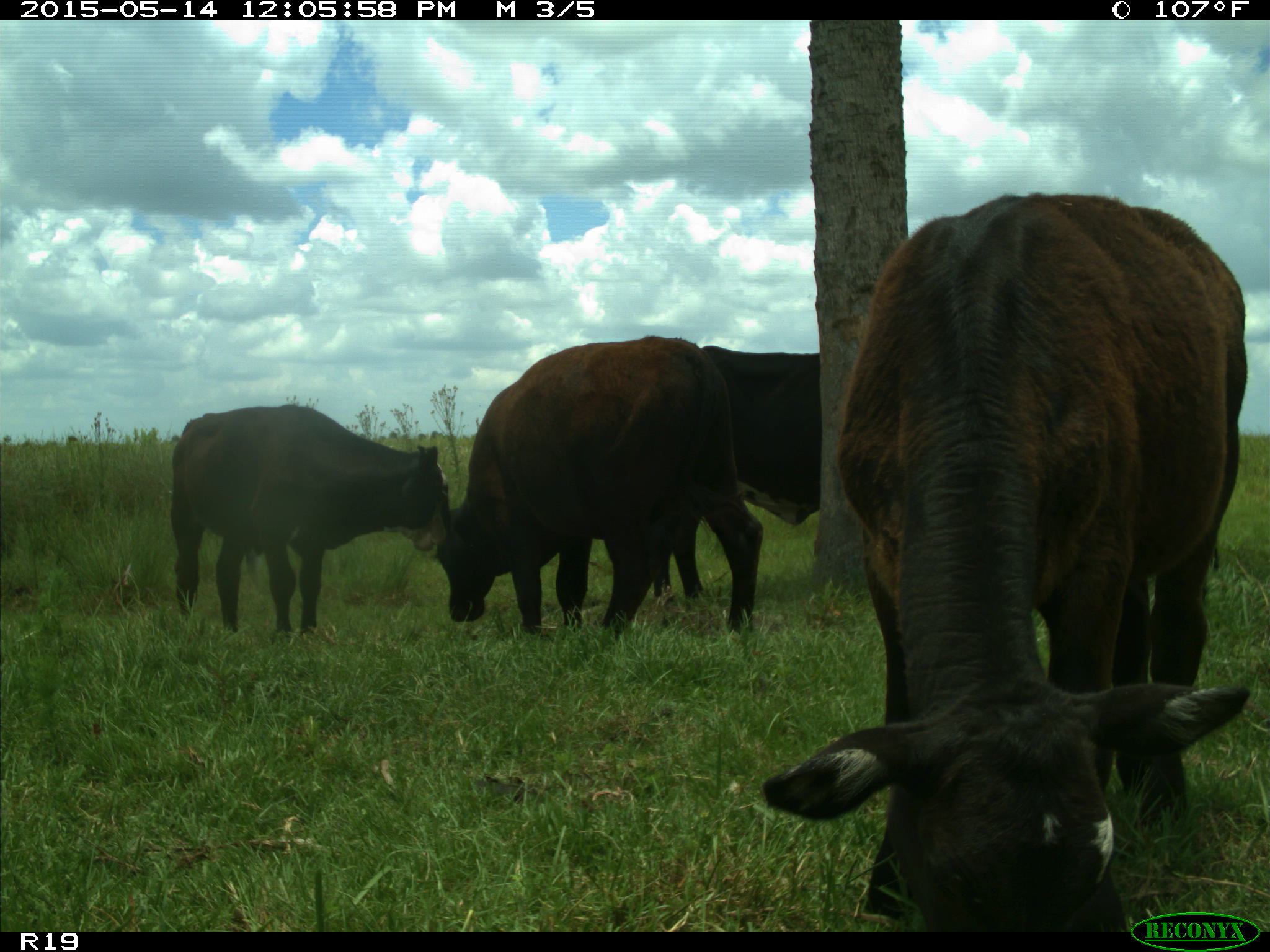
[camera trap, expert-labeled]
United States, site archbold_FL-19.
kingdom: Animalia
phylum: Chordata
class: Mammalia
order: Artiodactyla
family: Bovidae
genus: Bos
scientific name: Bos taurus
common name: domestic cow